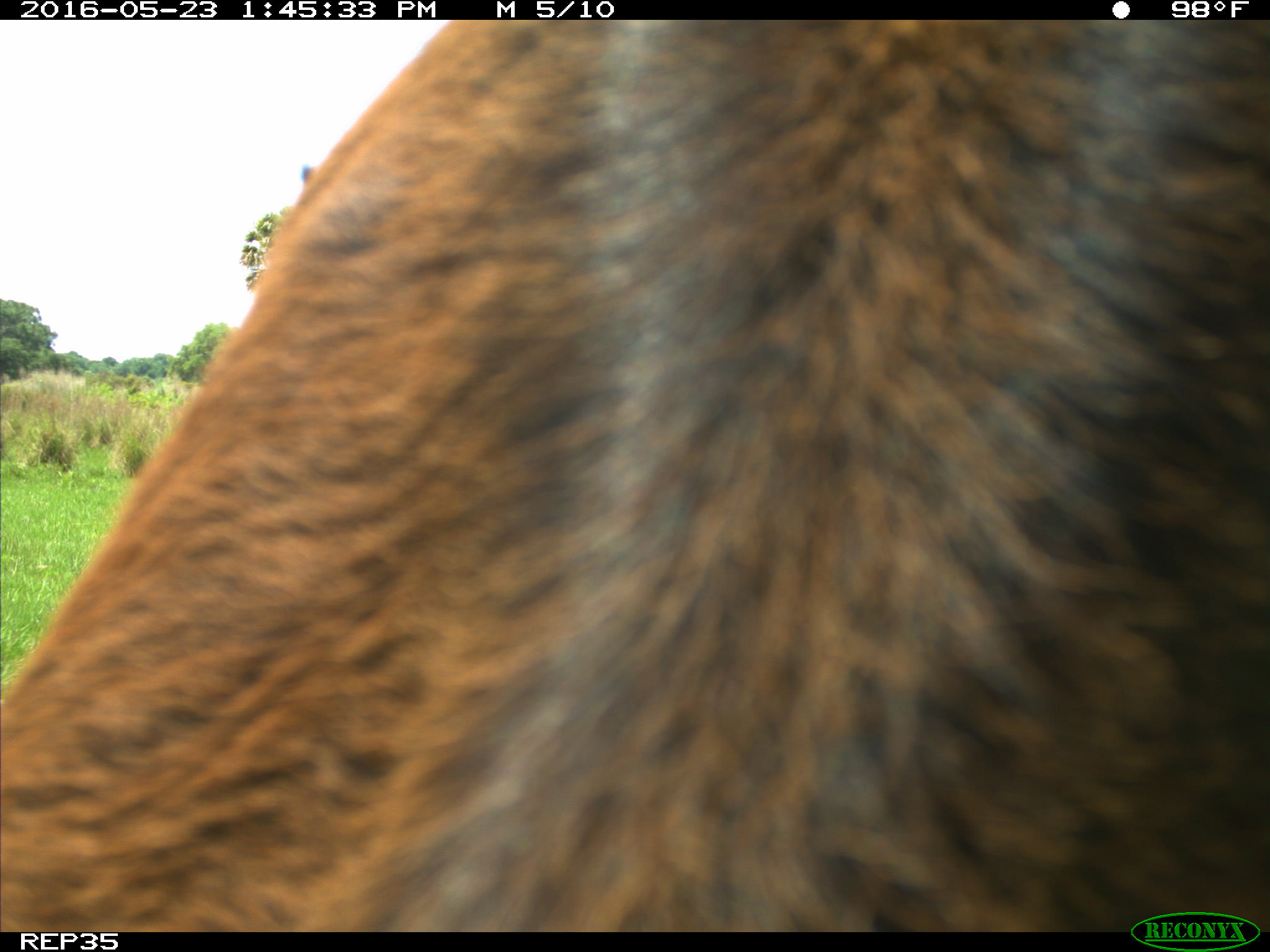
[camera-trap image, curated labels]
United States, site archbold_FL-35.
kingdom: Animalia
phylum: Chordata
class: Mammalia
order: Artiodactyla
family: Bovidae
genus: Bos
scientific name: Bos taurus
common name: domestic cow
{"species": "Bos taurus (domestic cow)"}